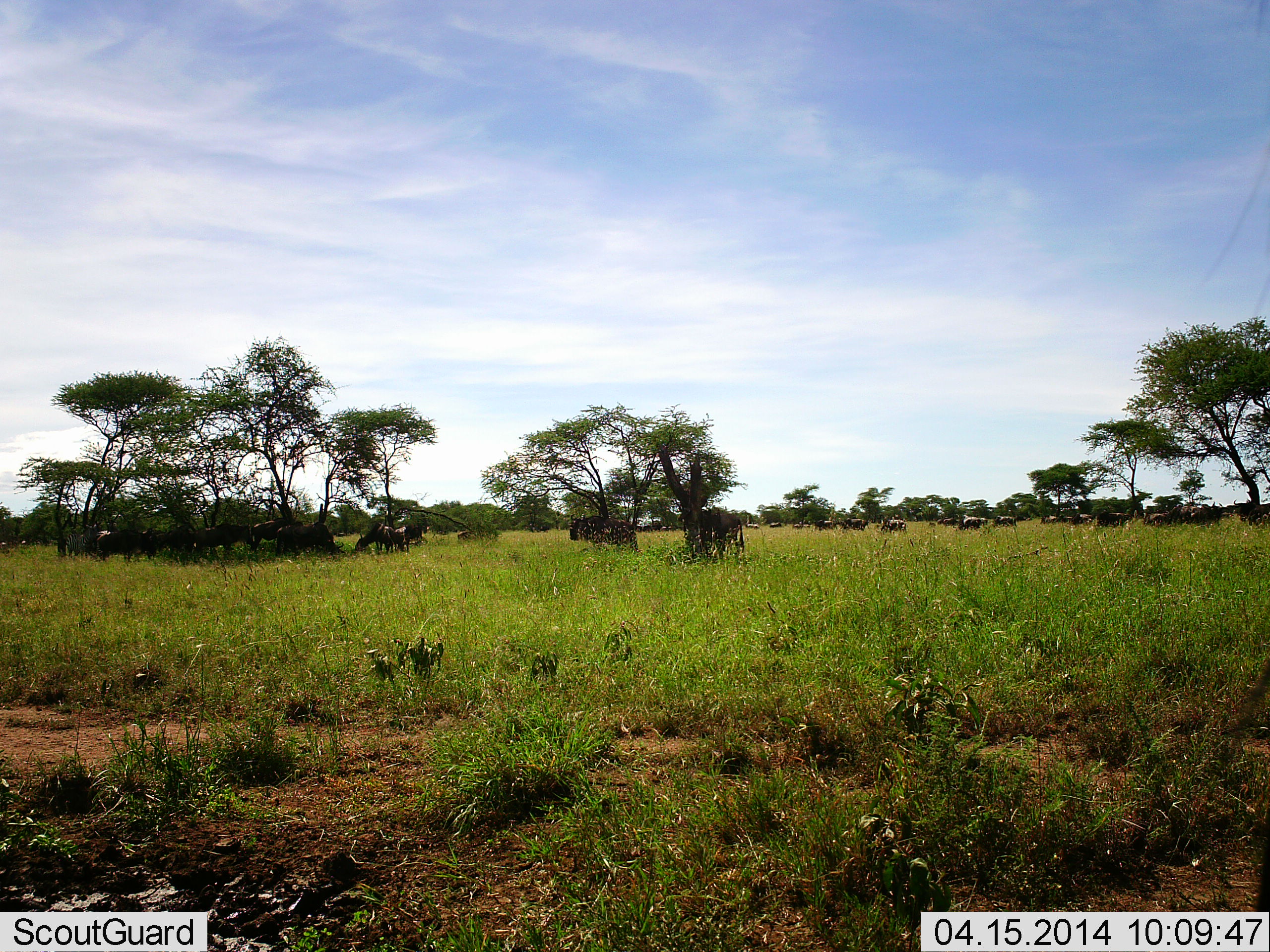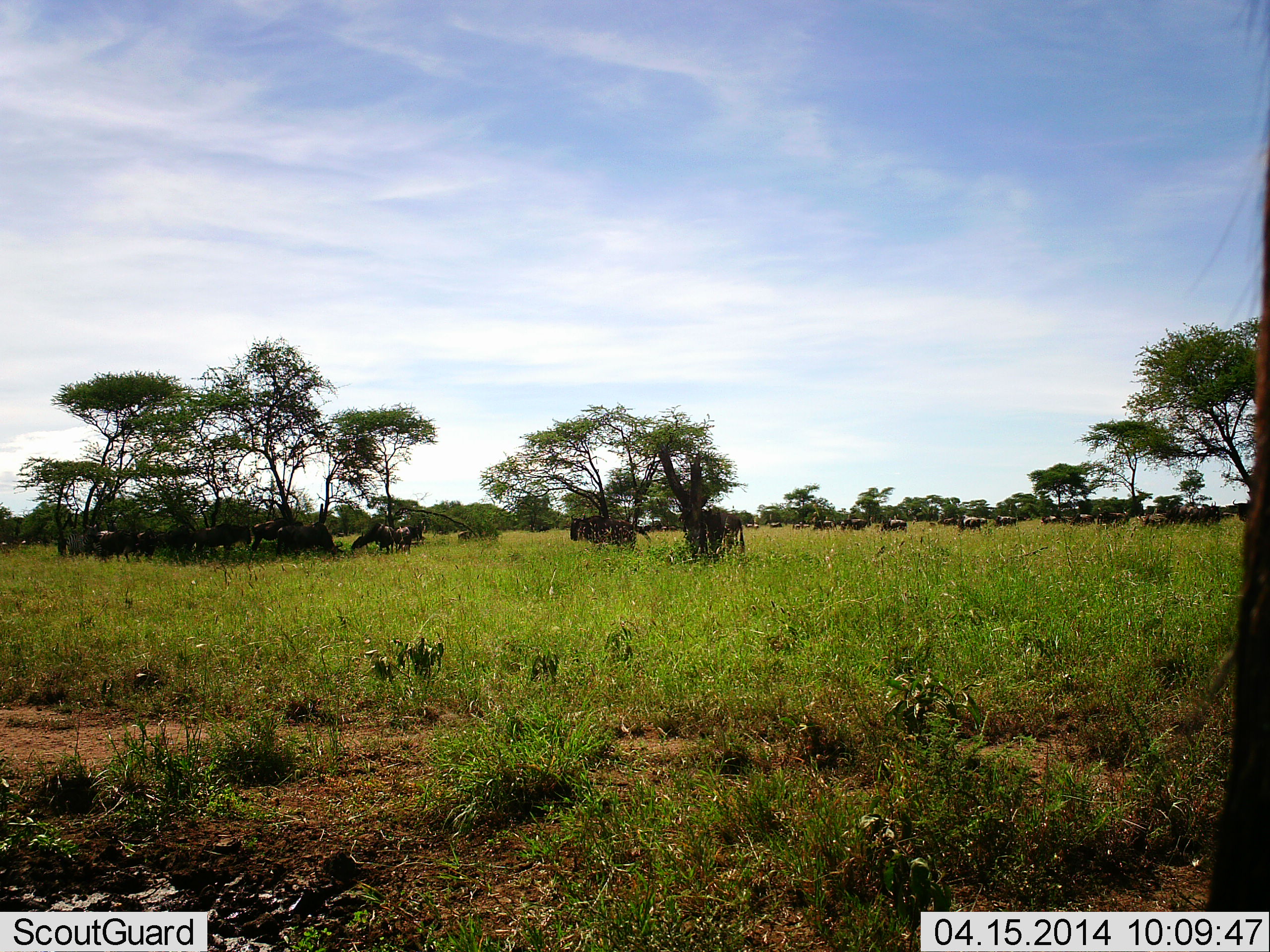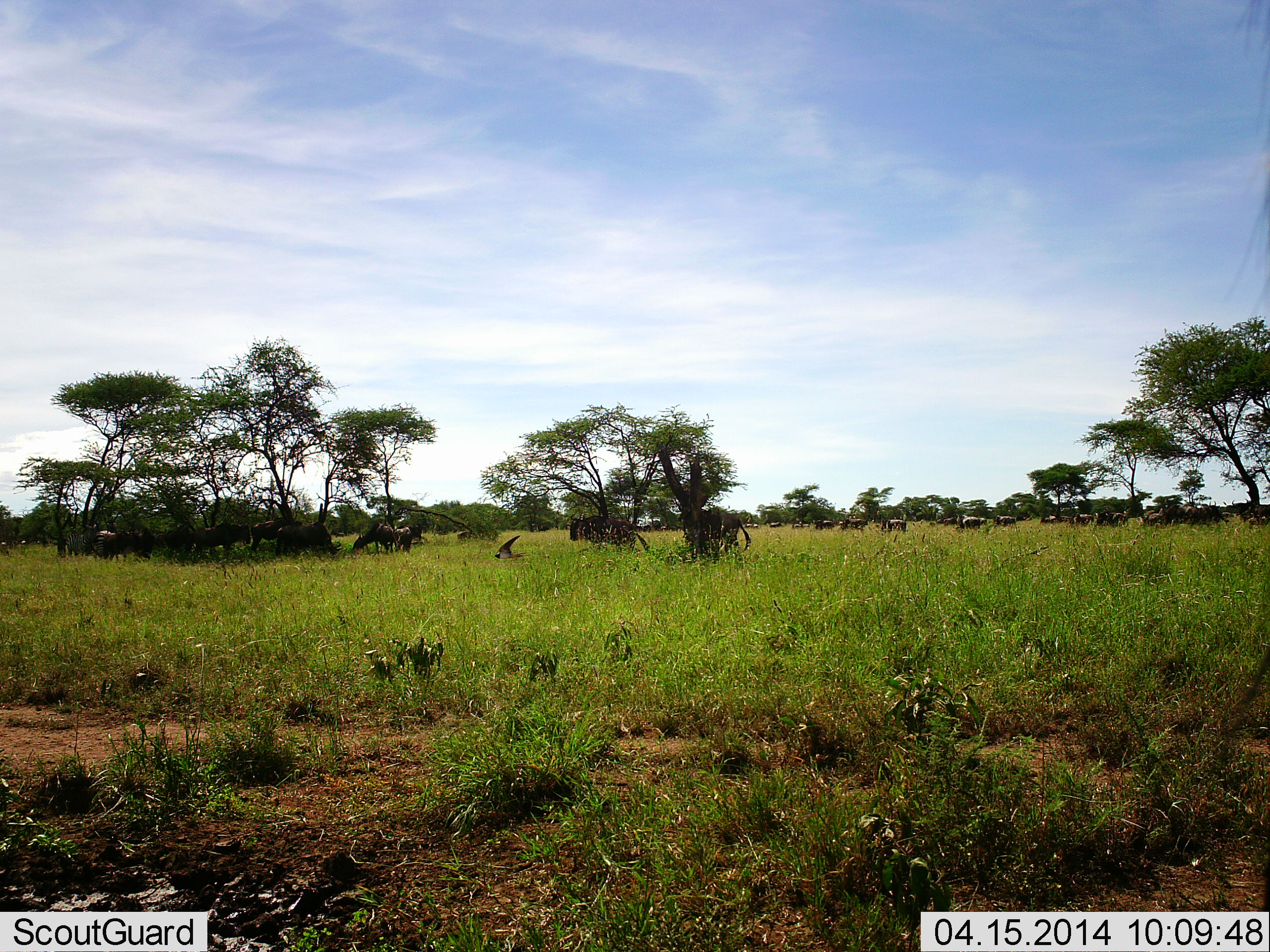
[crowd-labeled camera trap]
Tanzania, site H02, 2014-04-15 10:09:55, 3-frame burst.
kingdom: Animalia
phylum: Chordata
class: Mammalia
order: Artiodactyla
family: Bovidae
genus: Connochaetes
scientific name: Connochaetes taurinus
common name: blue wildebeest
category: wildebeest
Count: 11-50.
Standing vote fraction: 60%.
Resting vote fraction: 10%.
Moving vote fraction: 10%.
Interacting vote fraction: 0%.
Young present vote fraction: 0%.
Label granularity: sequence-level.